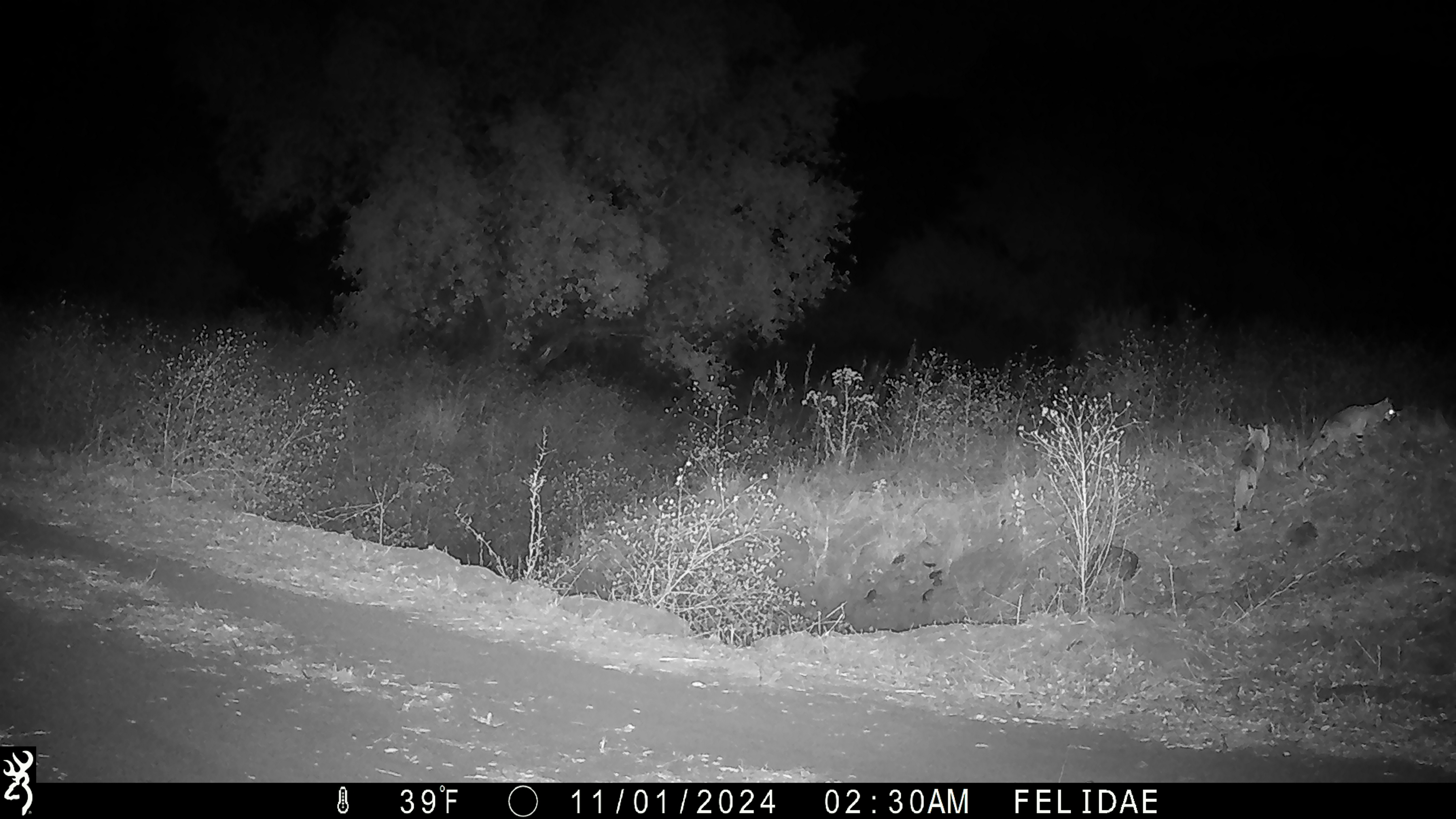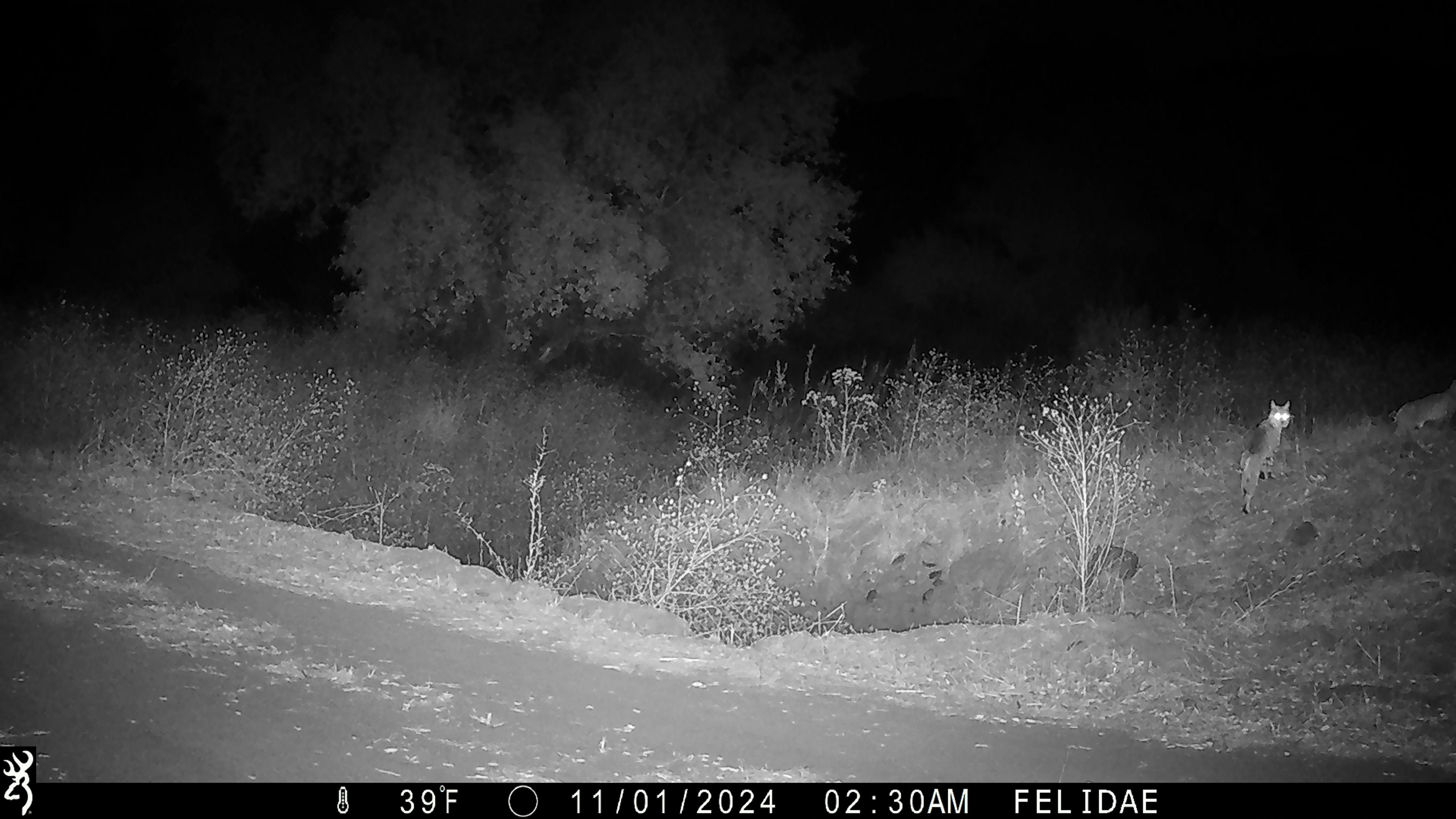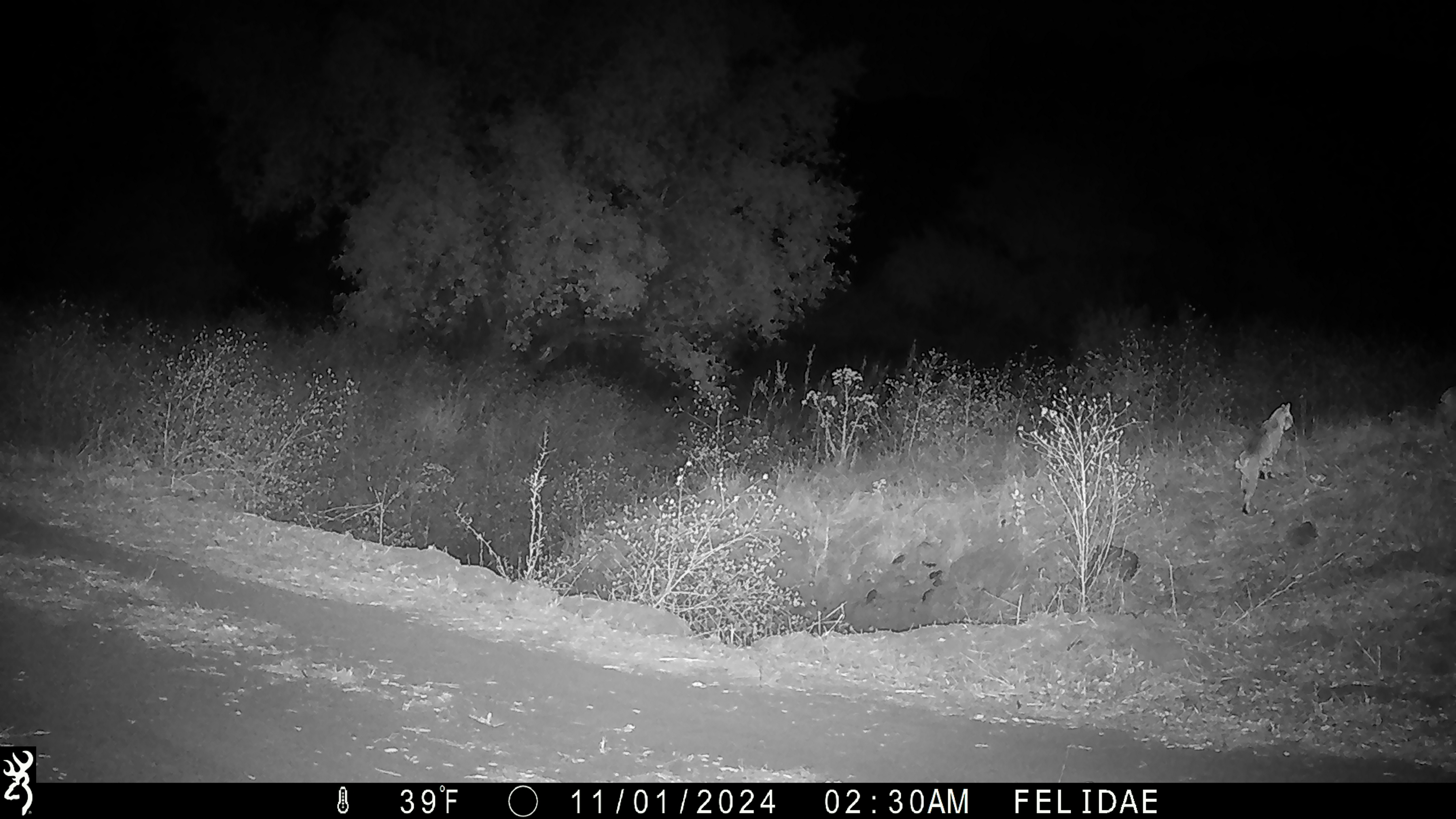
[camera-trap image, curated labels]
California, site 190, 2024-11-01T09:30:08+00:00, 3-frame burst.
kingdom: Animalia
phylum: Chordata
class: Mammalia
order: Carnivora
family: Felidae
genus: Lynx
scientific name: Lynx rufus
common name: bobcat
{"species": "bobcat (Lynx rufus)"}